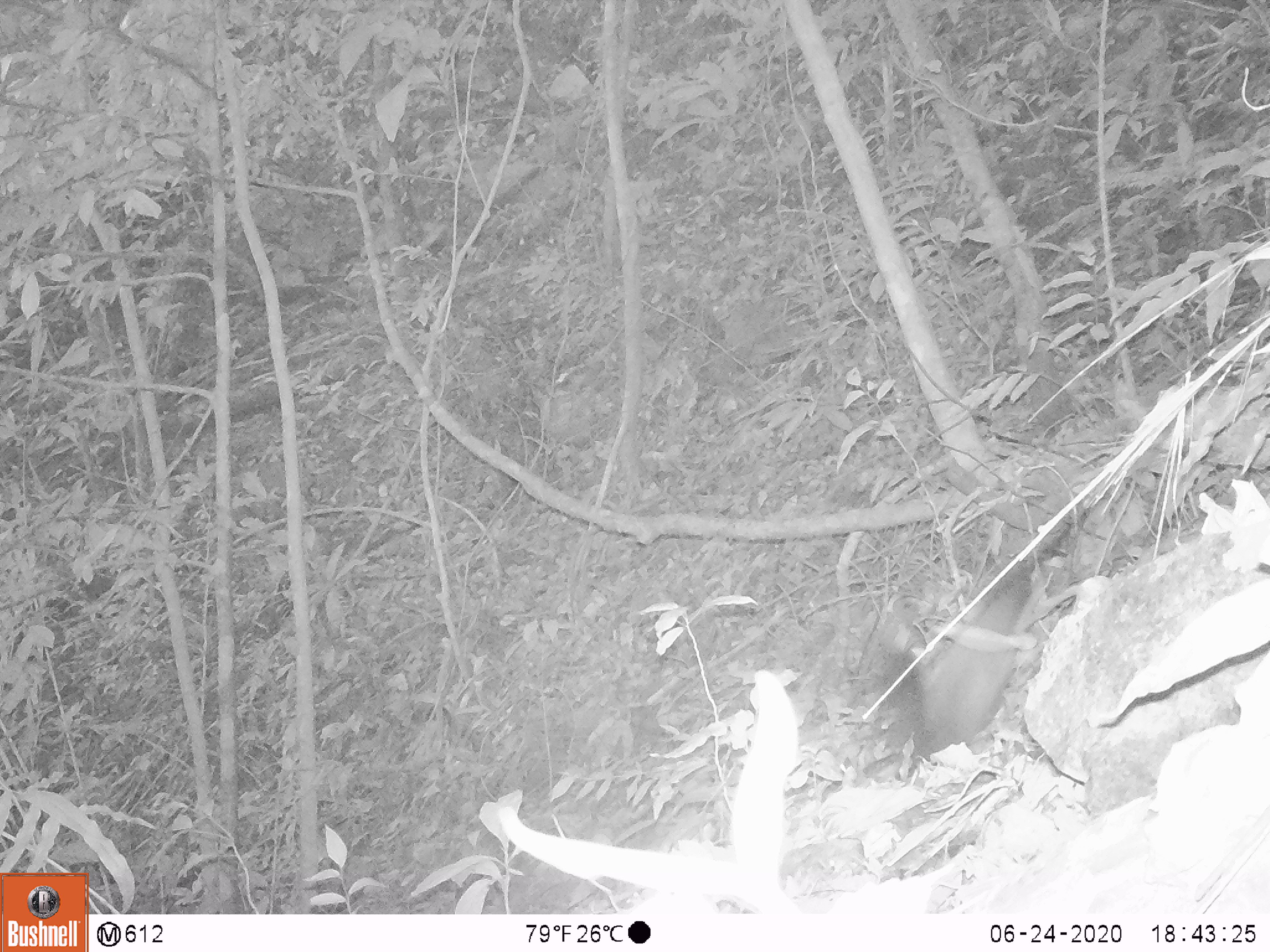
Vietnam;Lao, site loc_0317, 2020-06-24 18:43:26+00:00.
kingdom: Animalia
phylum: Chordata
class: Mammalia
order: Carnivora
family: Mustelidae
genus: Martes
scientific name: Martes flavigula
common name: yellow-throated marten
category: yellow throated marten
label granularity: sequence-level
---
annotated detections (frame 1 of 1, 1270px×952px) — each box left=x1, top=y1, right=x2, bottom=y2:
yellow throated marten: left=878, top=573, right=1035, bottom=760